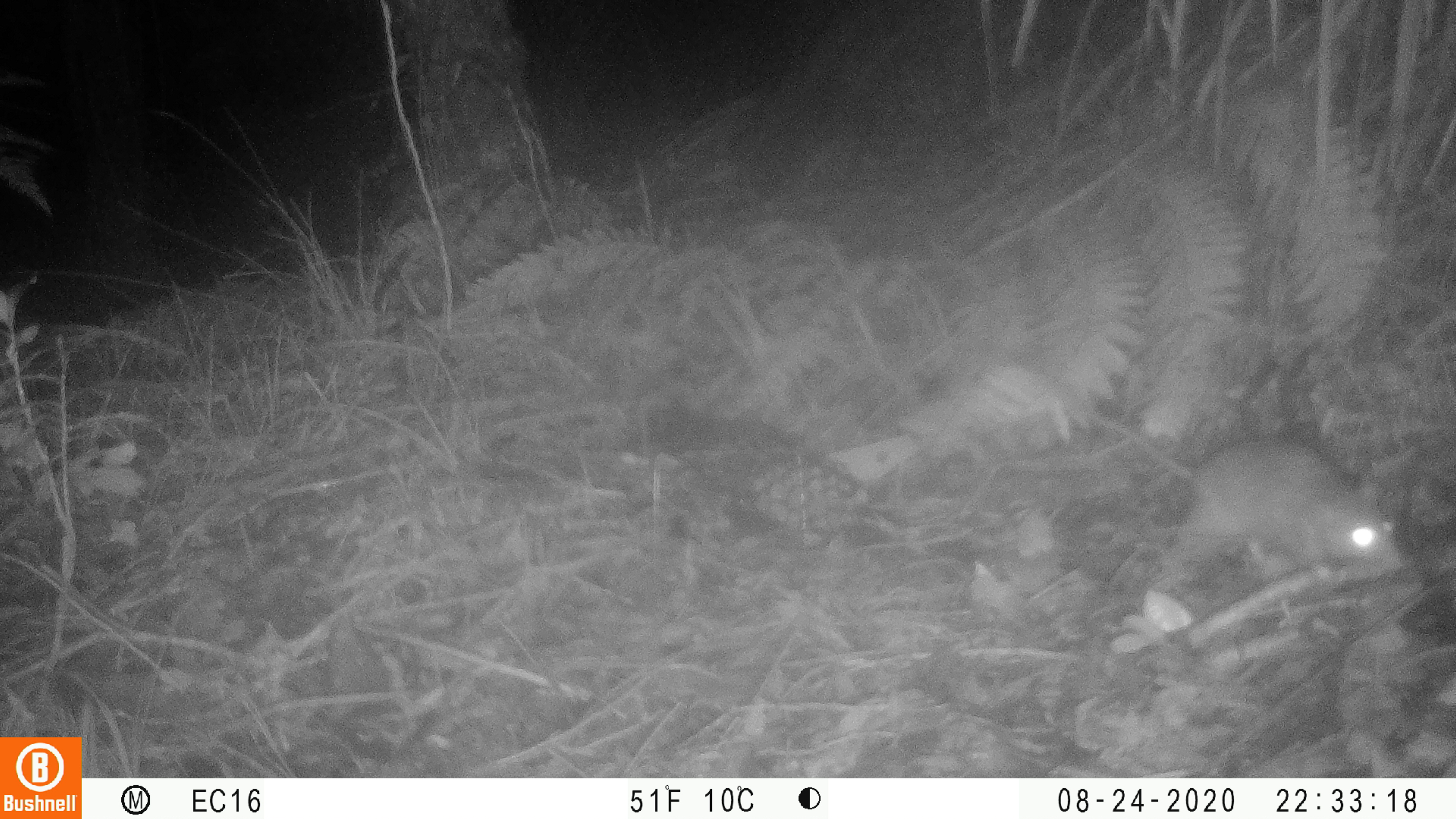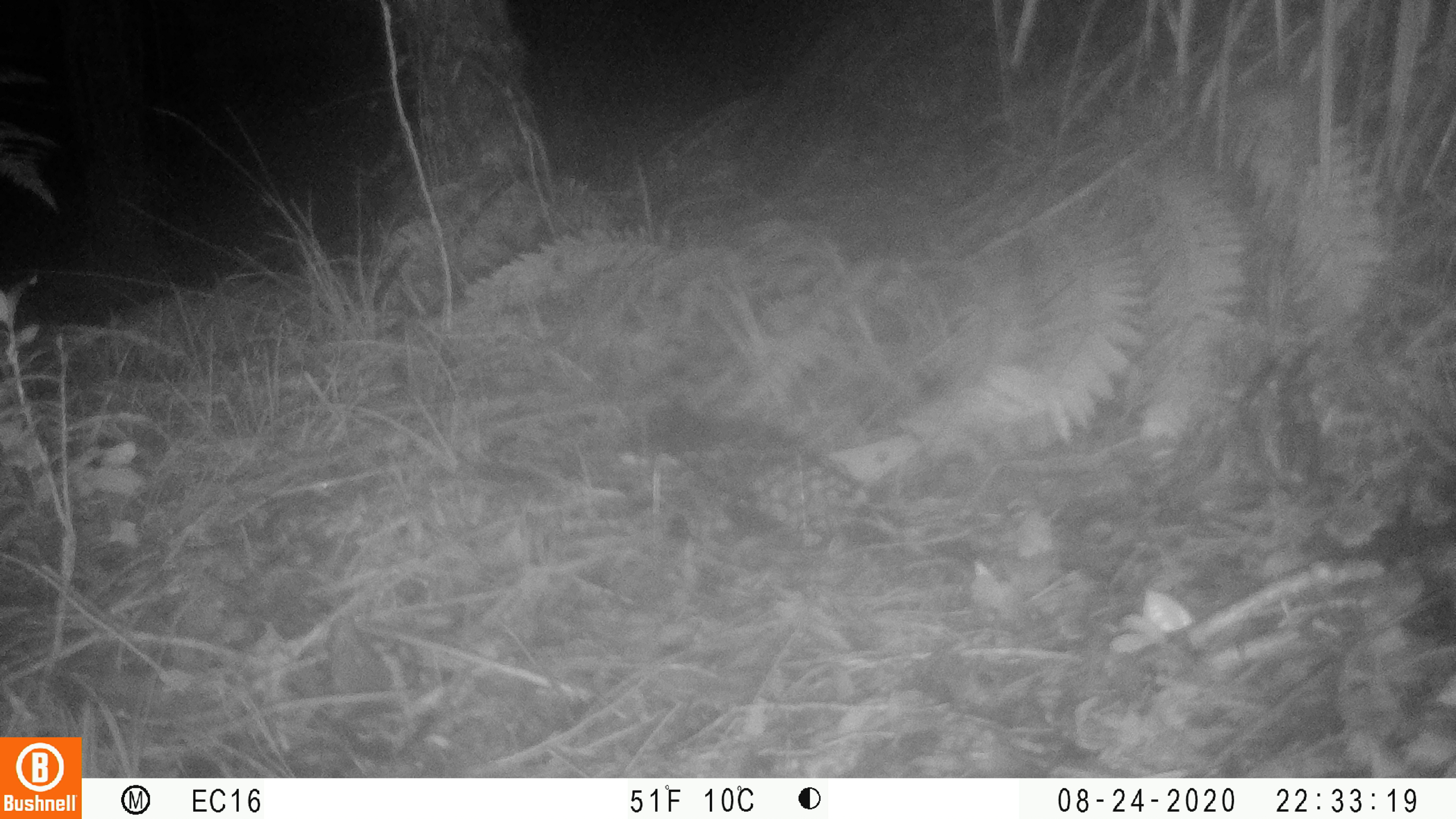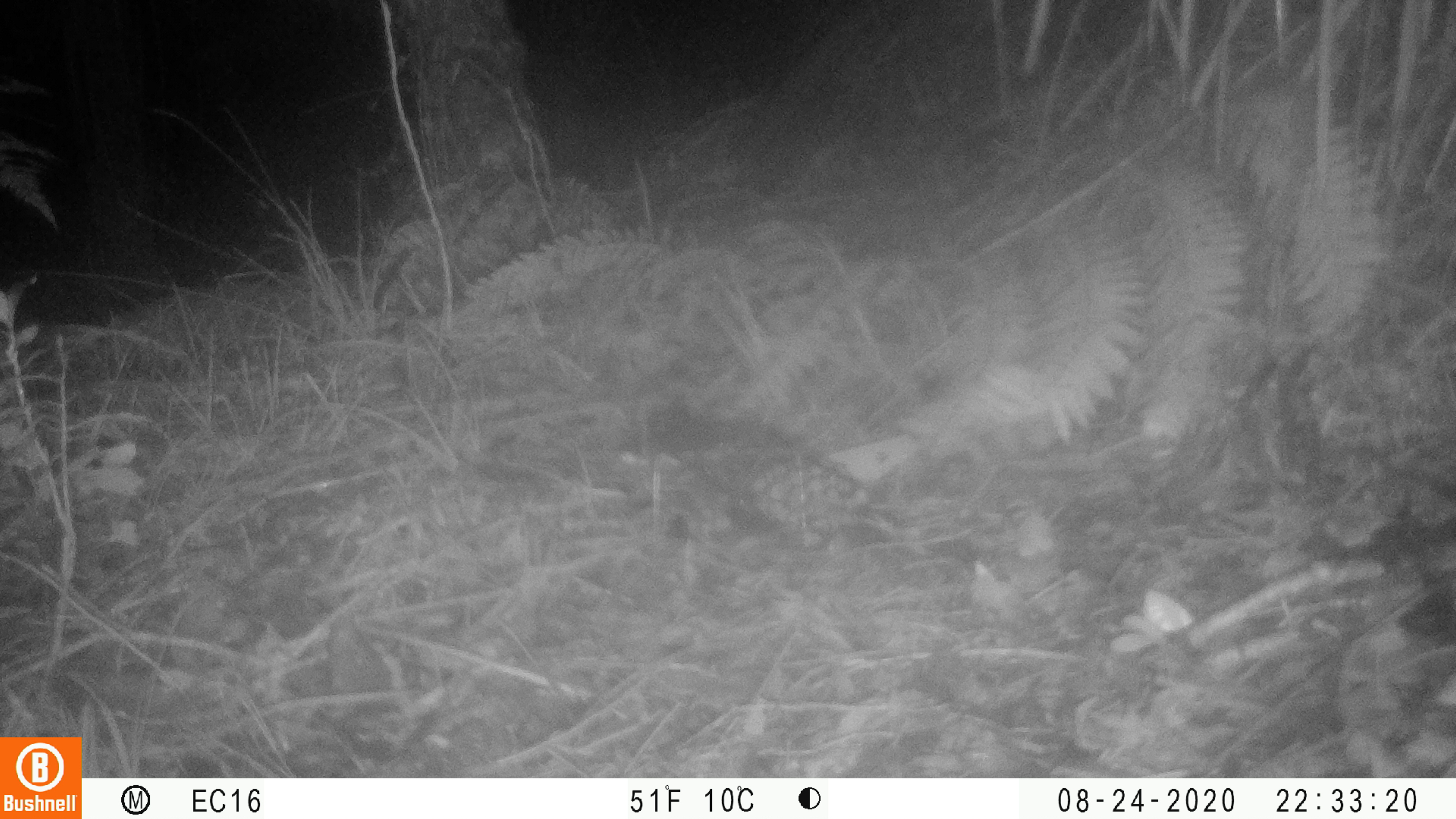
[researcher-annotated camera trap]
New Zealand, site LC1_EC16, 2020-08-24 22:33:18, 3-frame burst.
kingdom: Animalia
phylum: Chordata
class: Mammalia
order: Rodentia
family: Muridae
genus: Rattus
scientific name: Rattus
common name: rat